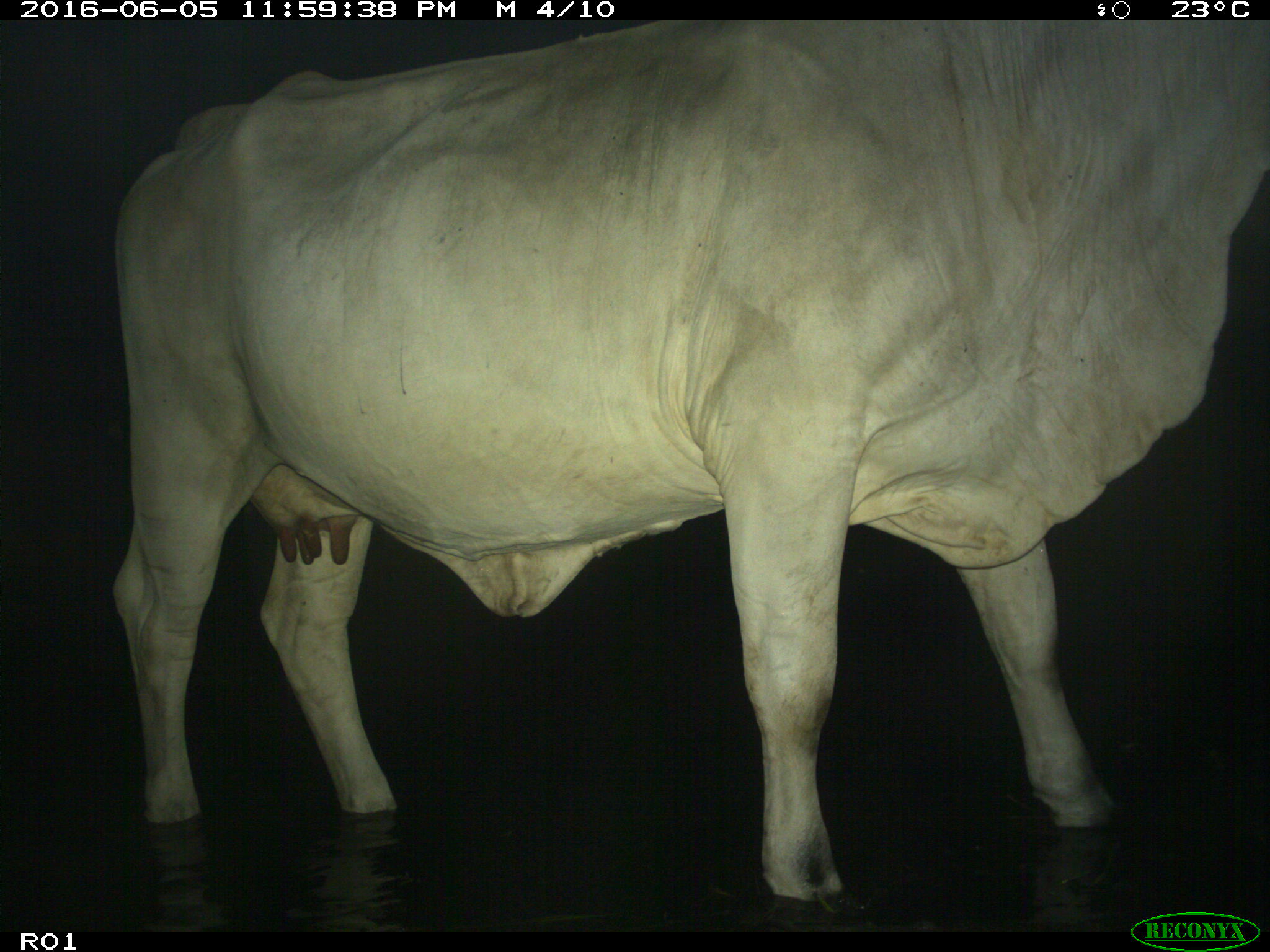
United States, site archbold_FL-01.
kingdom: Animalia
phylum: Chordata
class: Mammalia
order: Artiodactyla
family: Bovidae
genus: Bos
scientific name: Bos taurus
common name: domestic cow